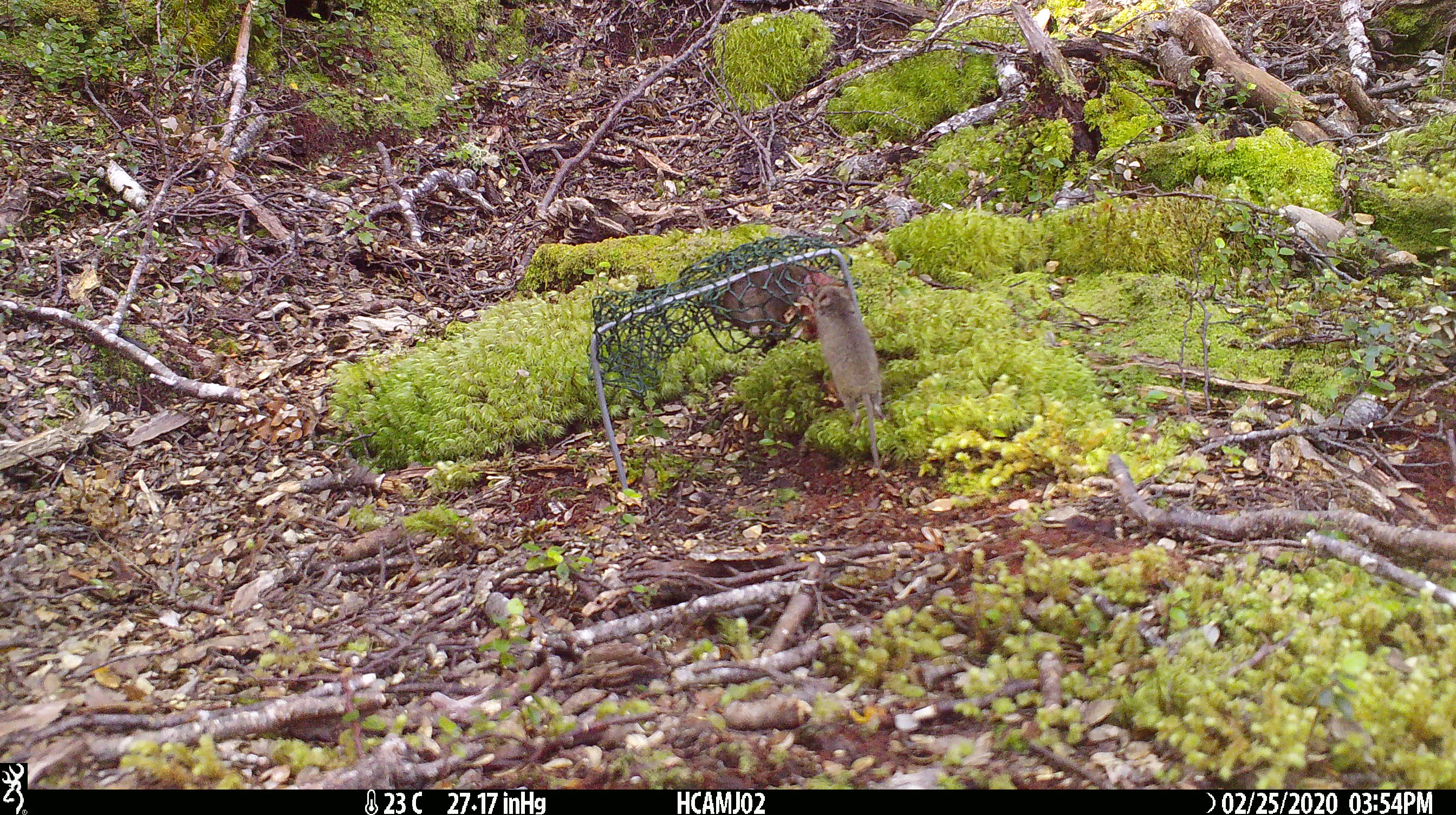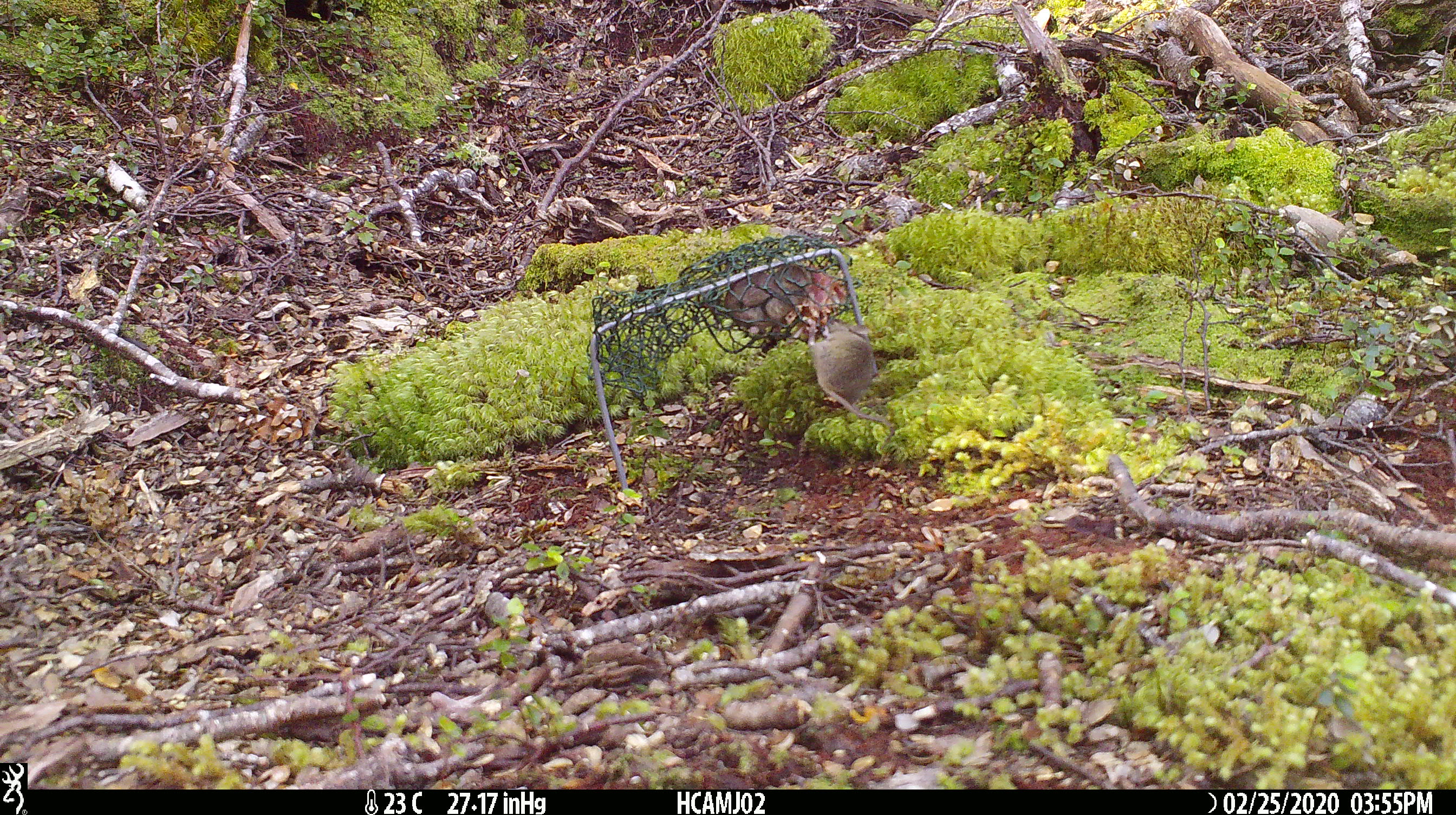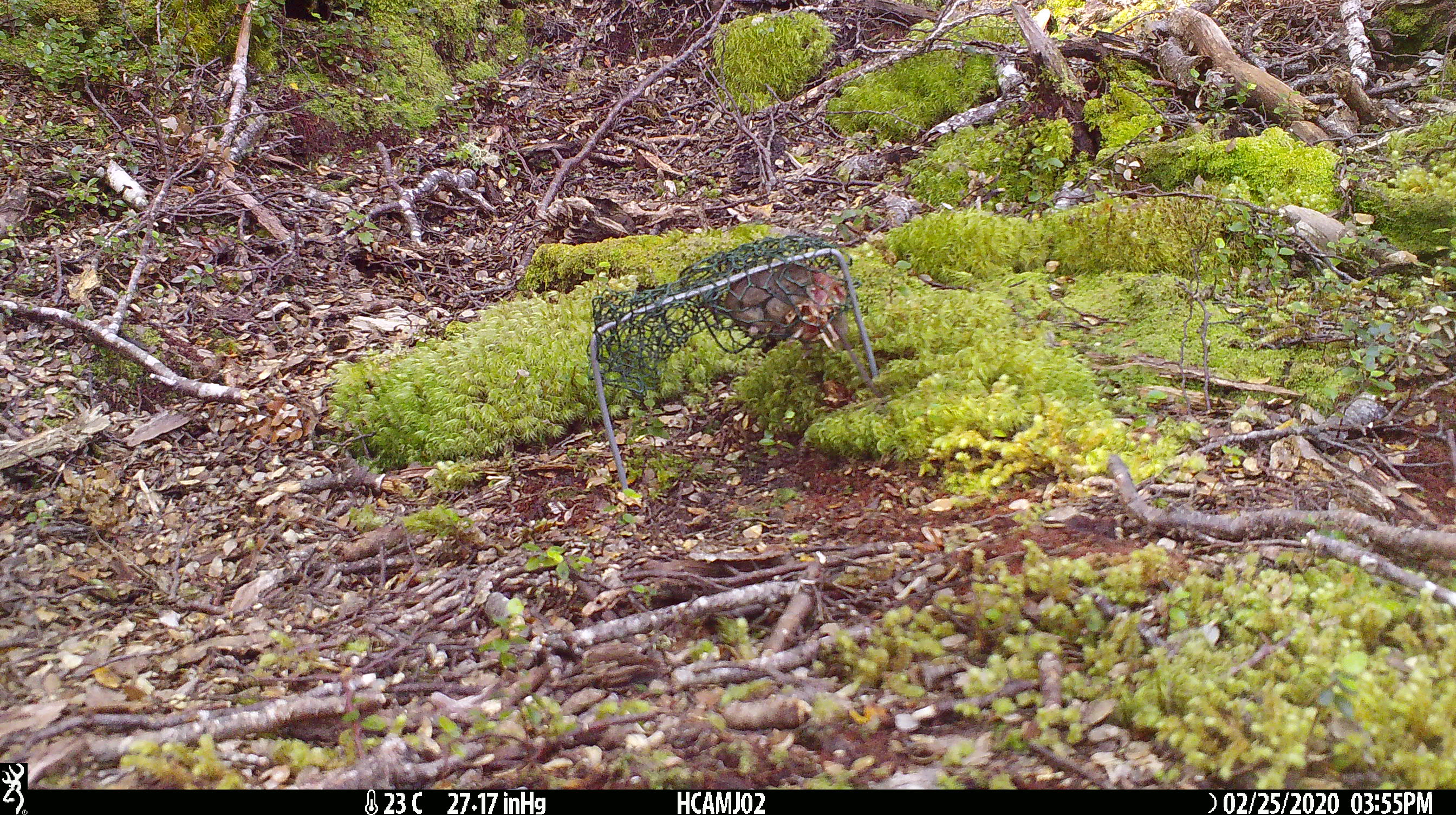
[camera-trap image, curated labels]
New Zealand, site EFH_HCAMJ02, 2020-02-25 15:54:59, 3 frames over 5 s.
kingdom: Animalia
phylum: Chordata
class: Mammalia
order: Rodentia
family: Muridae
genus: Mus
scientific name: Mus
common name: mouse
Mouse (Mus).